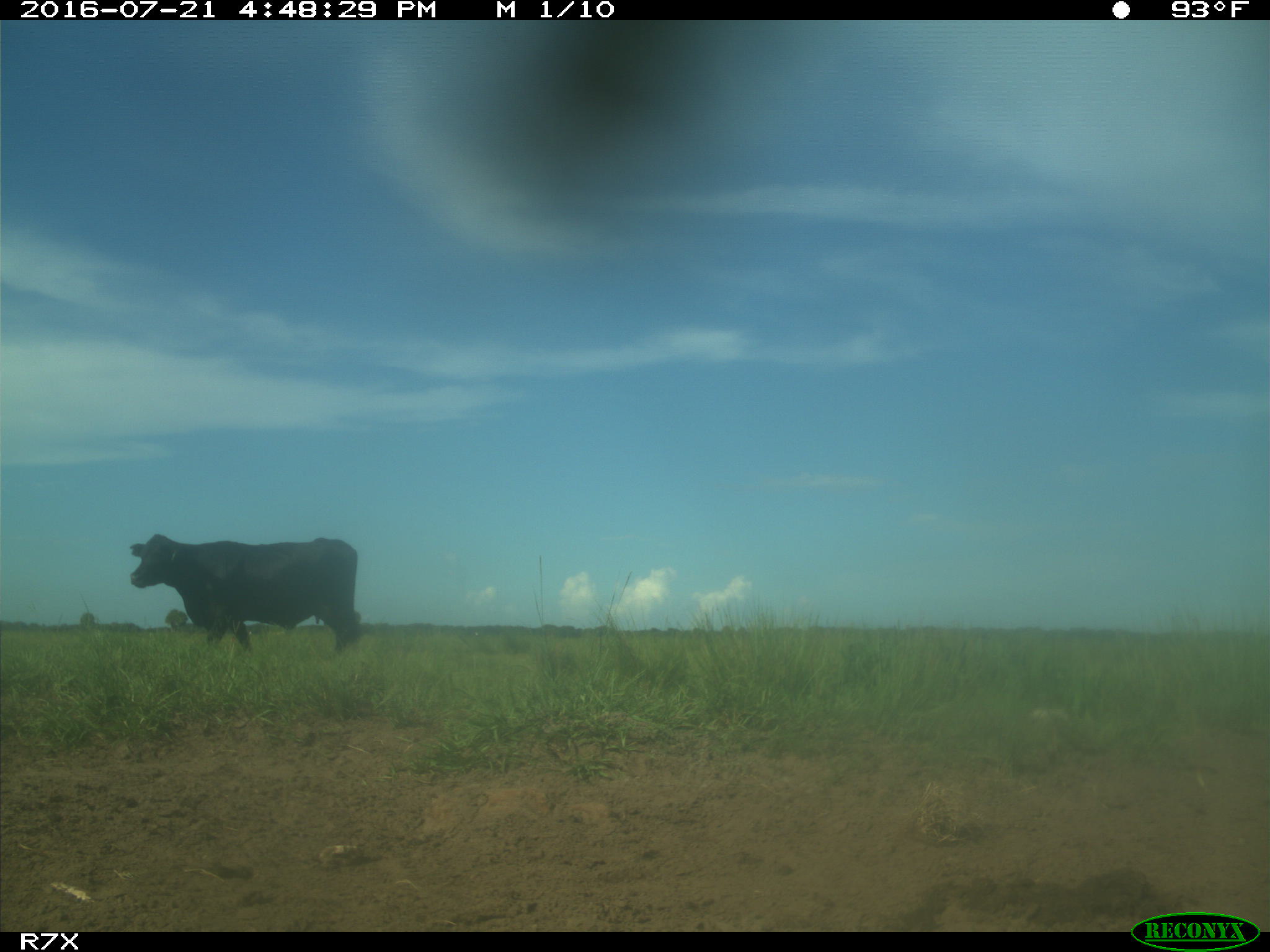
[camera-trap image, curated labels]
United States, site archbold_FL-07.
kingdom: Animalia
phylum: Chordata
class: Mammalia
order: Artiodactyla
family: Bovidae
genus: Bos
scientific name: Bos taurus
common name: domestic cow